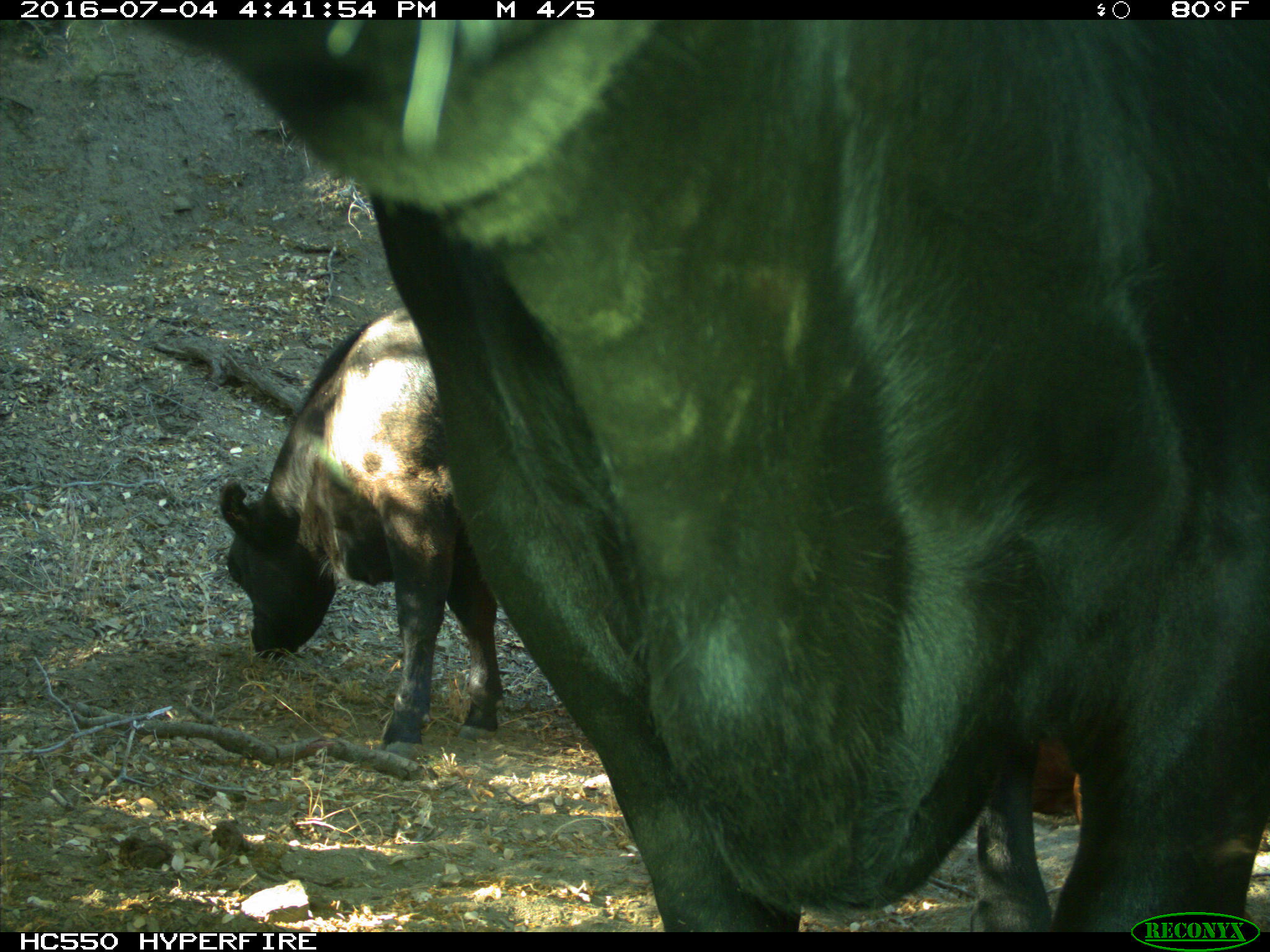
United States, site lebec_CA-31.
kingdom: Animalia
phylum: Chordata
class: Mammalia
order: Artiodactyla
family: Bovidae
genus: Bos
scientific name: Bos taurus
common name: domestic cow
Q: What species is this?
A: Bos taurus (domestic cow).